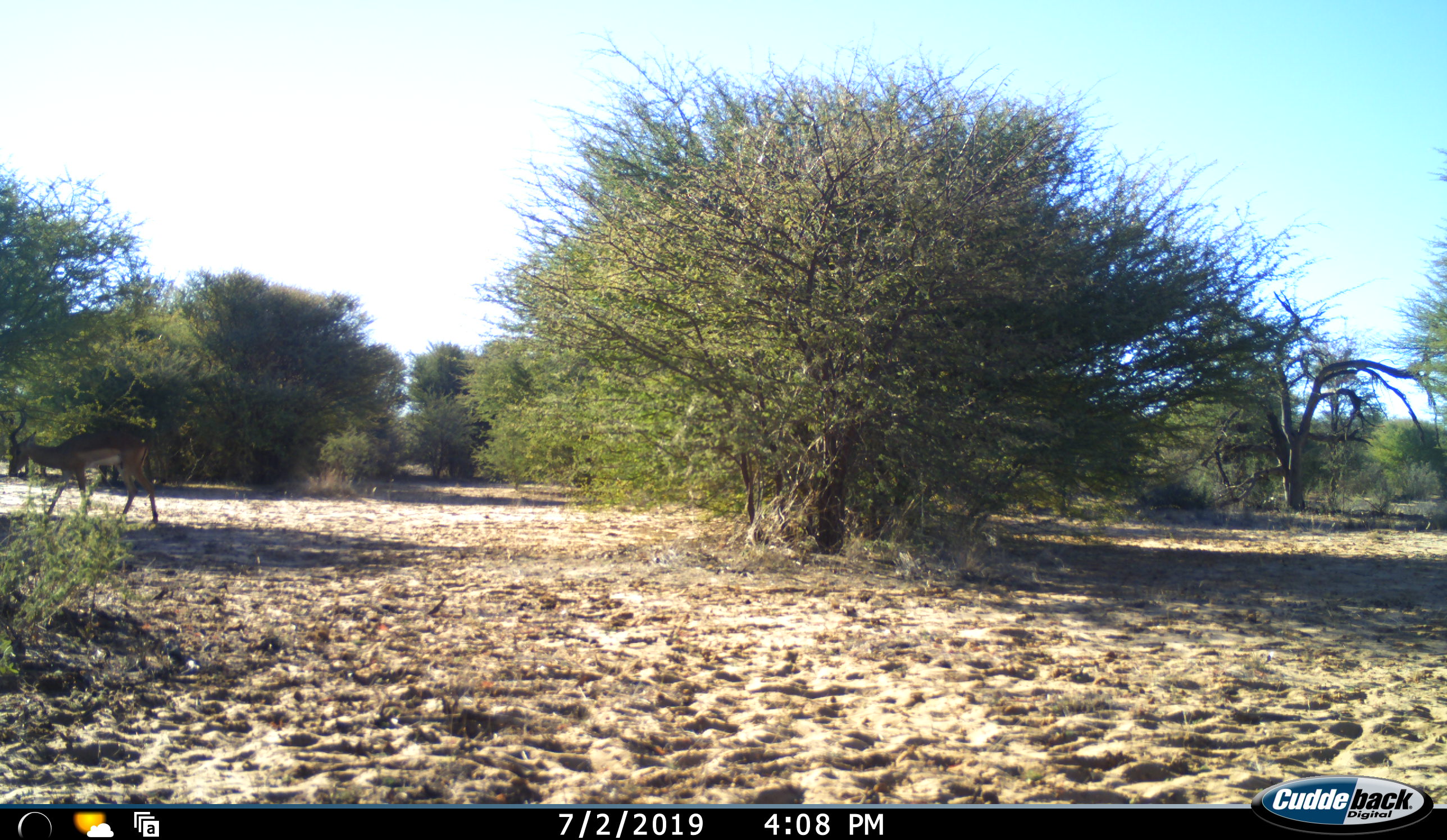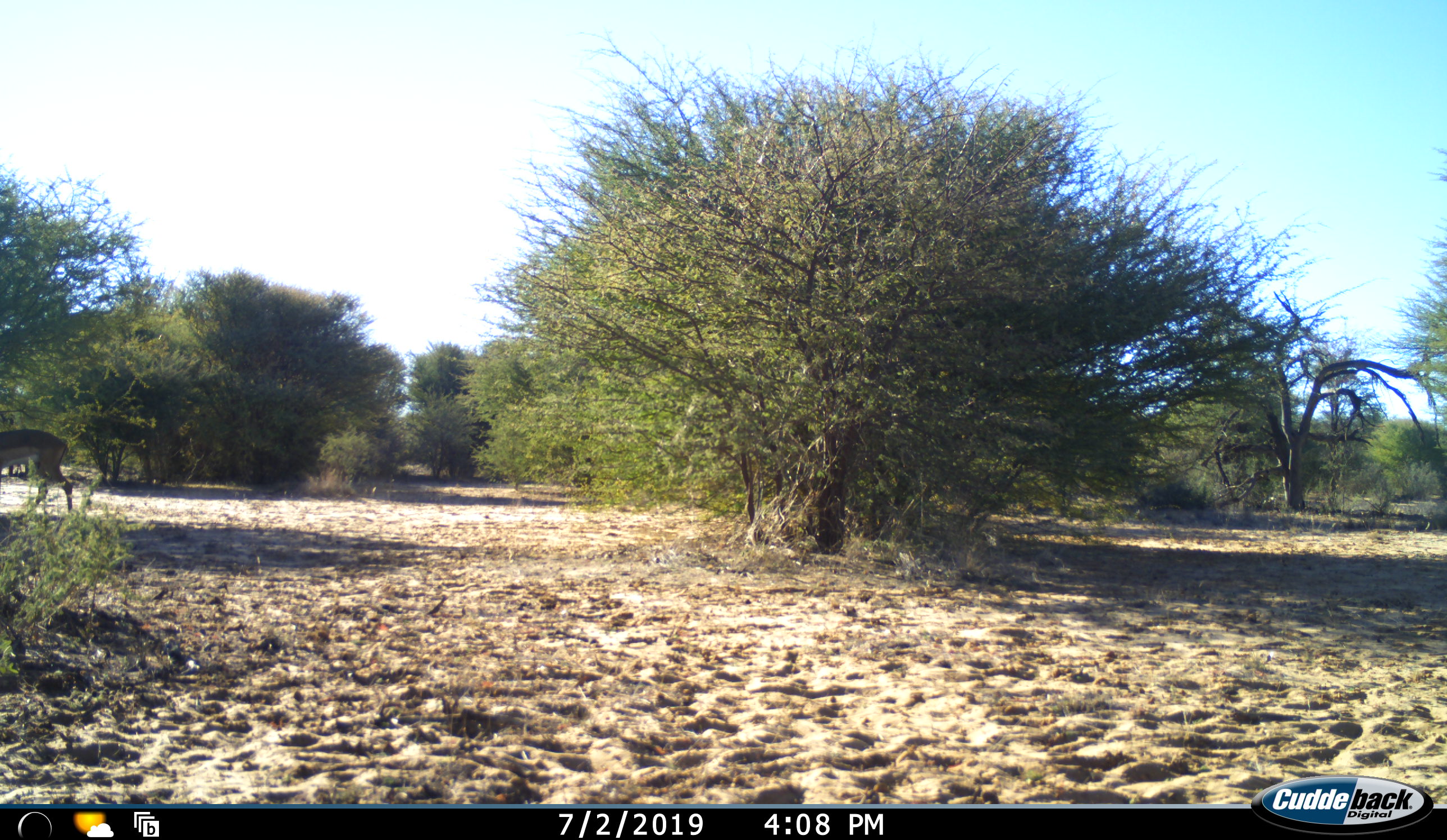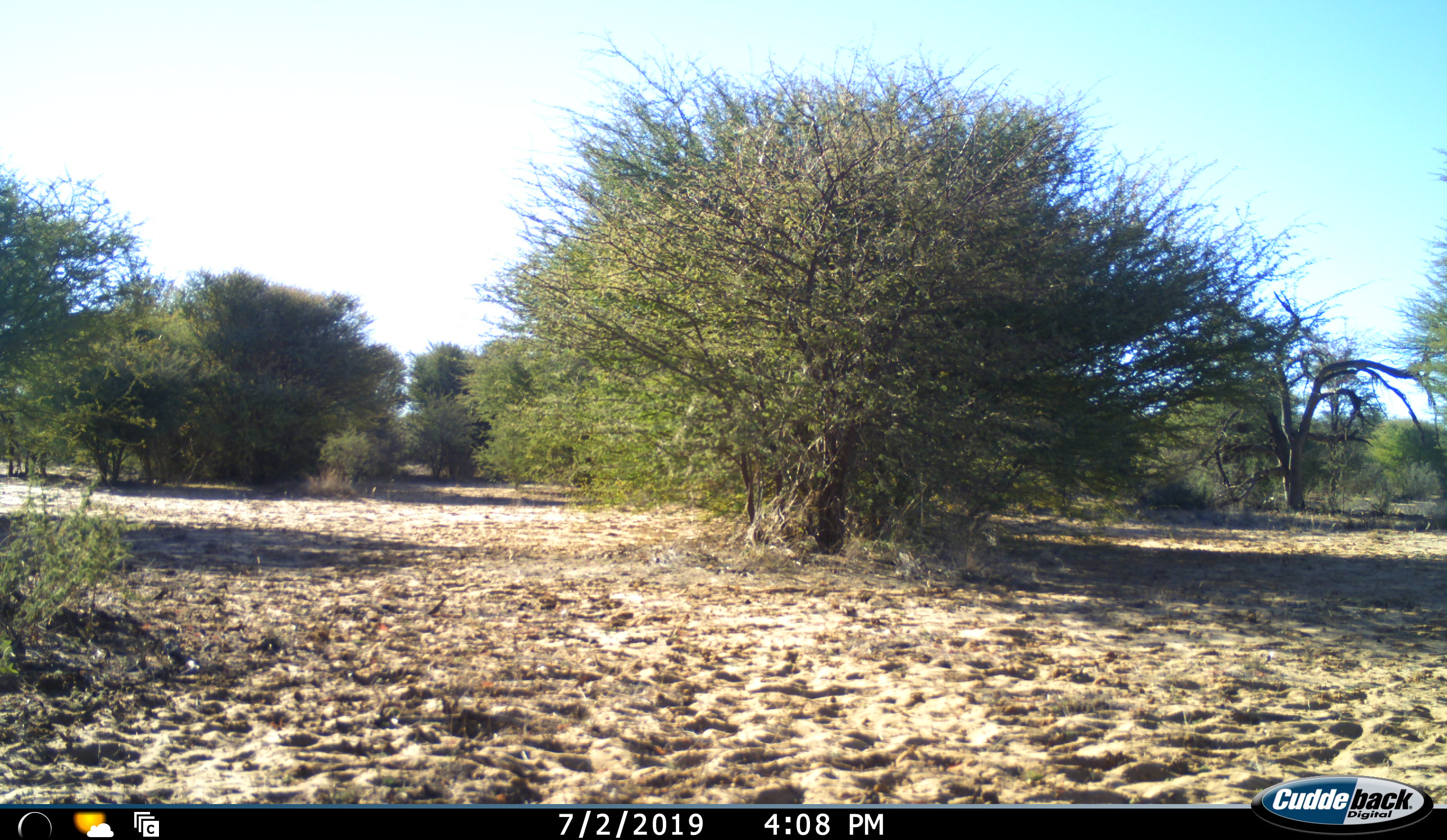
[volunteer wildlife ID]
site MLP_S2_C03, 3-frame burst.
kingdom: Animalia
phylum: Chordata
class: Mammalia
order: Artiodactyla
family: Bovidae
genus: Aepyceros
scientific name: Aepyceros melampus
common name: impala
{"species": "impala (Aepyceros melampus)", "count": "1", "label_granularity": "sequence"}